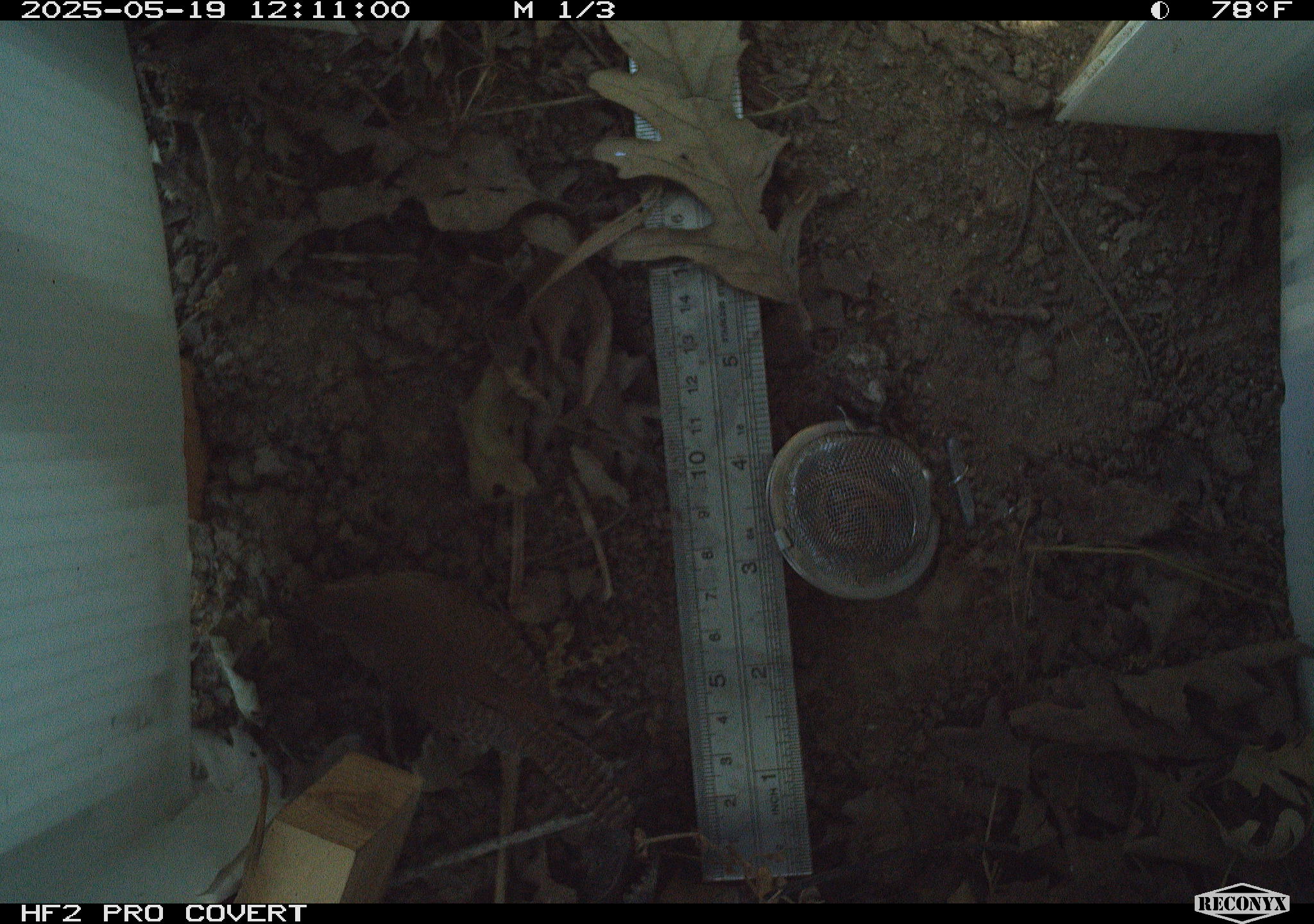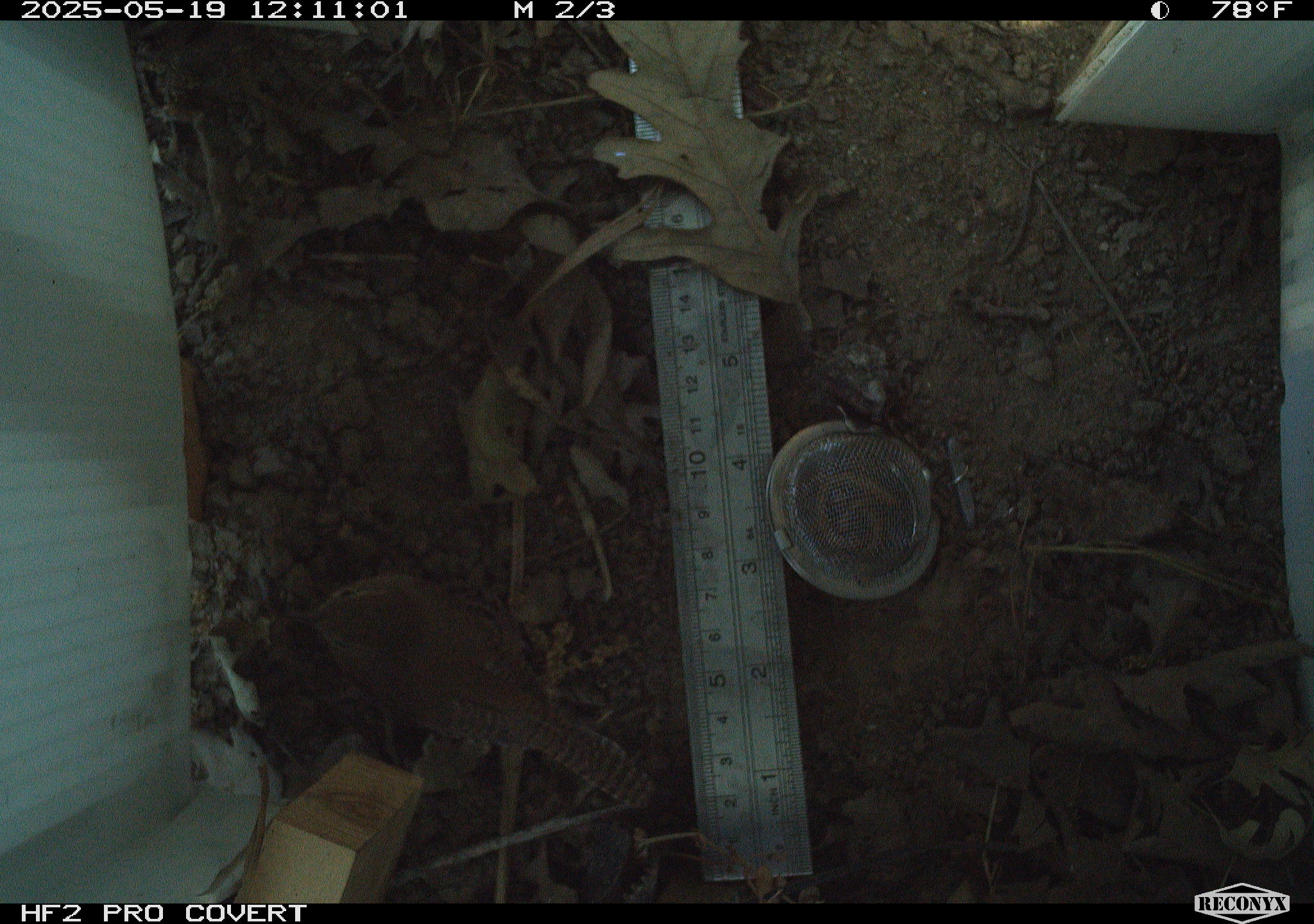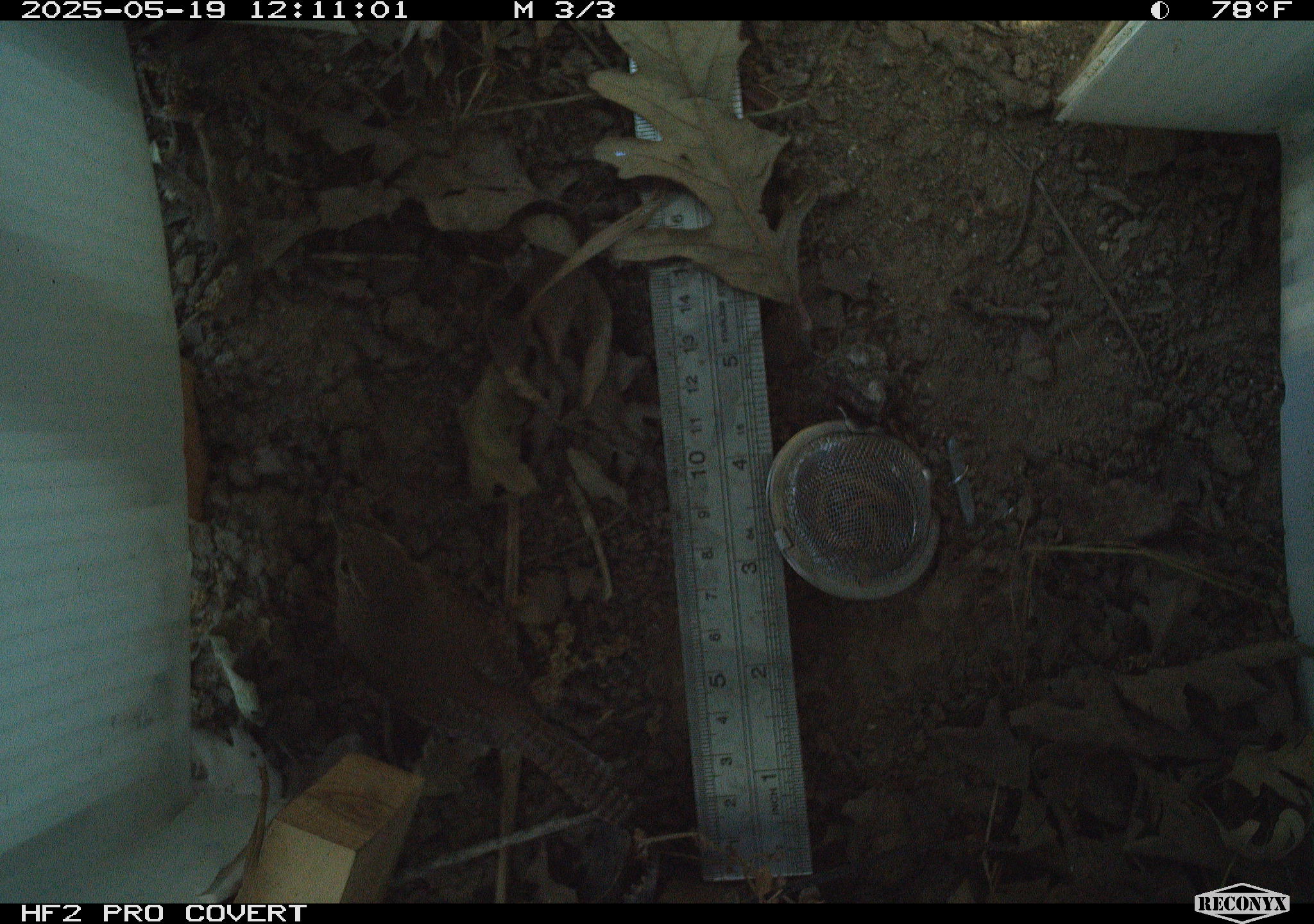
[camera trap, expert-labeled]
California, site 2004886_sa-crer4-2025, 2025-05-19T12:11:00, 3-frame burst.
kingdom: Animalia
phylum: Chordata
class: Aves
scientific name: Aves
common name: bird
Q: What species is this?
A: Bird (Aves).